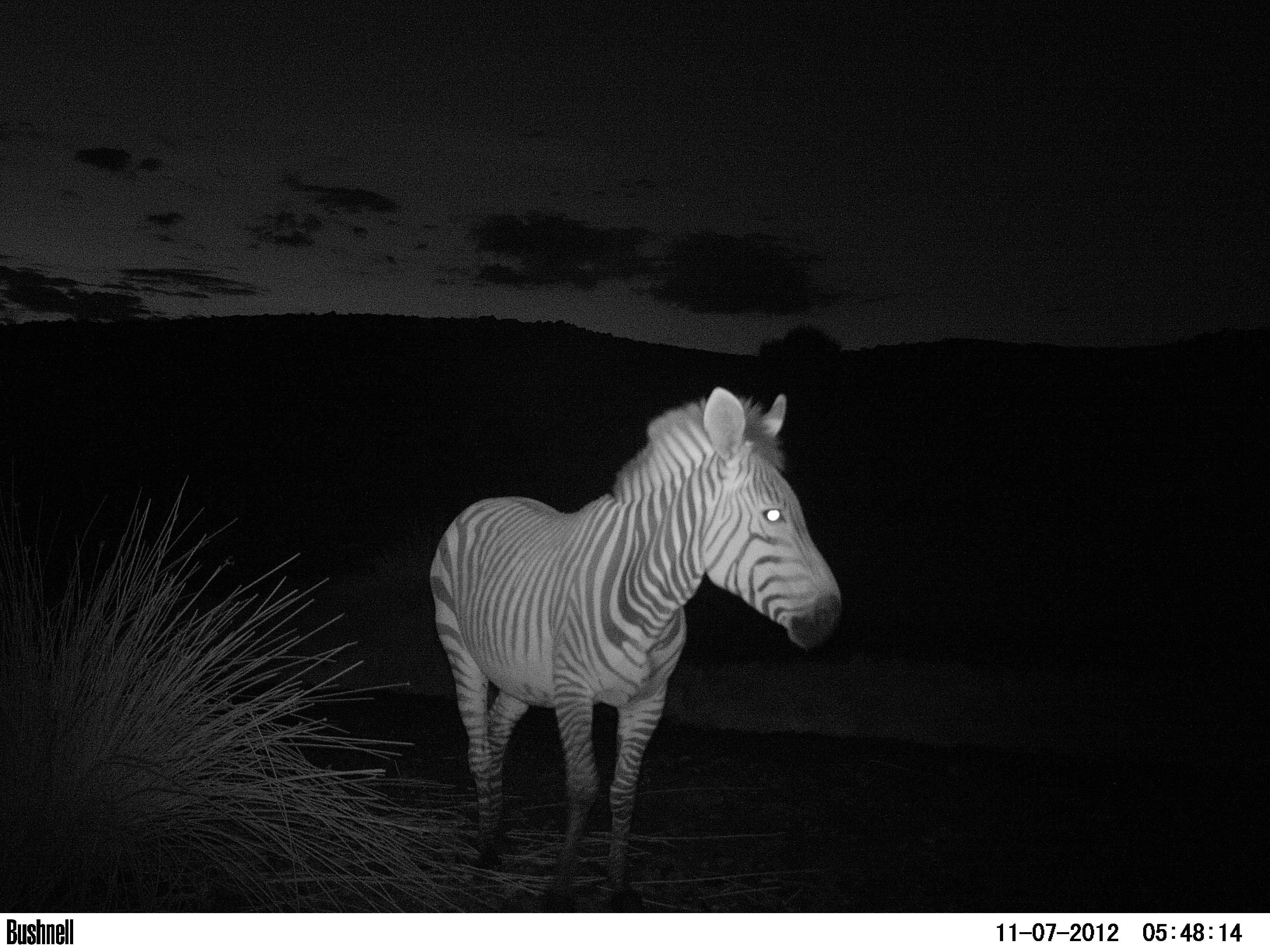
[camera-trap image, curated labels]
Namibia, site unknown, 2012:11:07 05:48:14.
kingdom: Animalia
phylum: Chordata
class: Mammalia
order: Perissodactyla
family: Equidae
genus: Equus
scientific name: Equus zebra hartmannae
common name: hartmann's mountain zebra